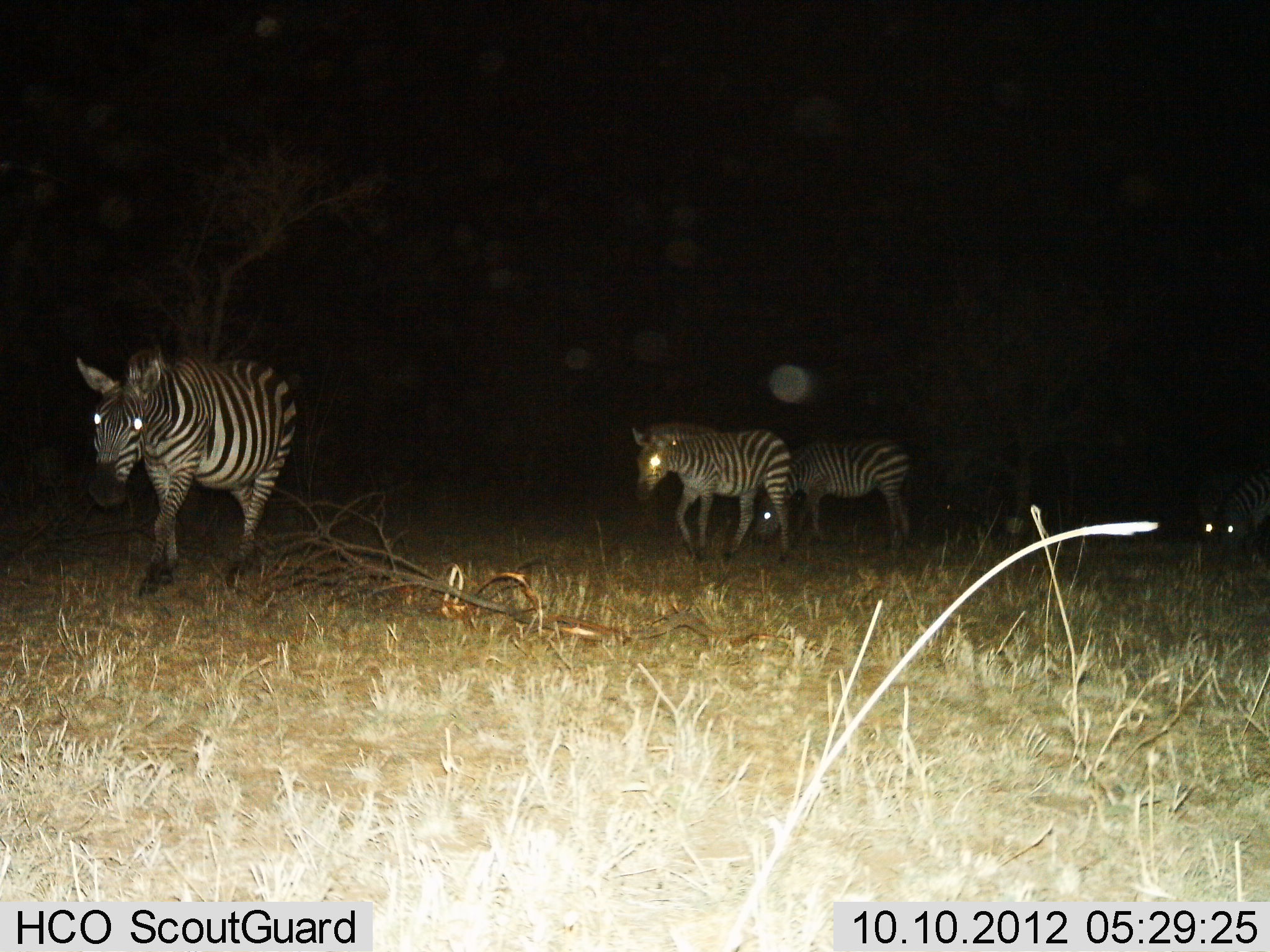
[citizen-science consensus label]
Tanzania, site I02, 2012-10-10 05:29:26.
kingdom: Animalia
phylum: Chordata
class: Mammalia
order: Perissodactyla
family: Equidae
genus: Equus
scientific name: Equus quagga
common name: plains zebra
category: zebra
Zebra (plains zebra) (Equus quagga), count 4. Behavior (volunteer vote fractions): standing 60%, resting 0%, moving 70%, interacting 0%. Young present (vote fraction): 0%. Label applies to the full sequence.